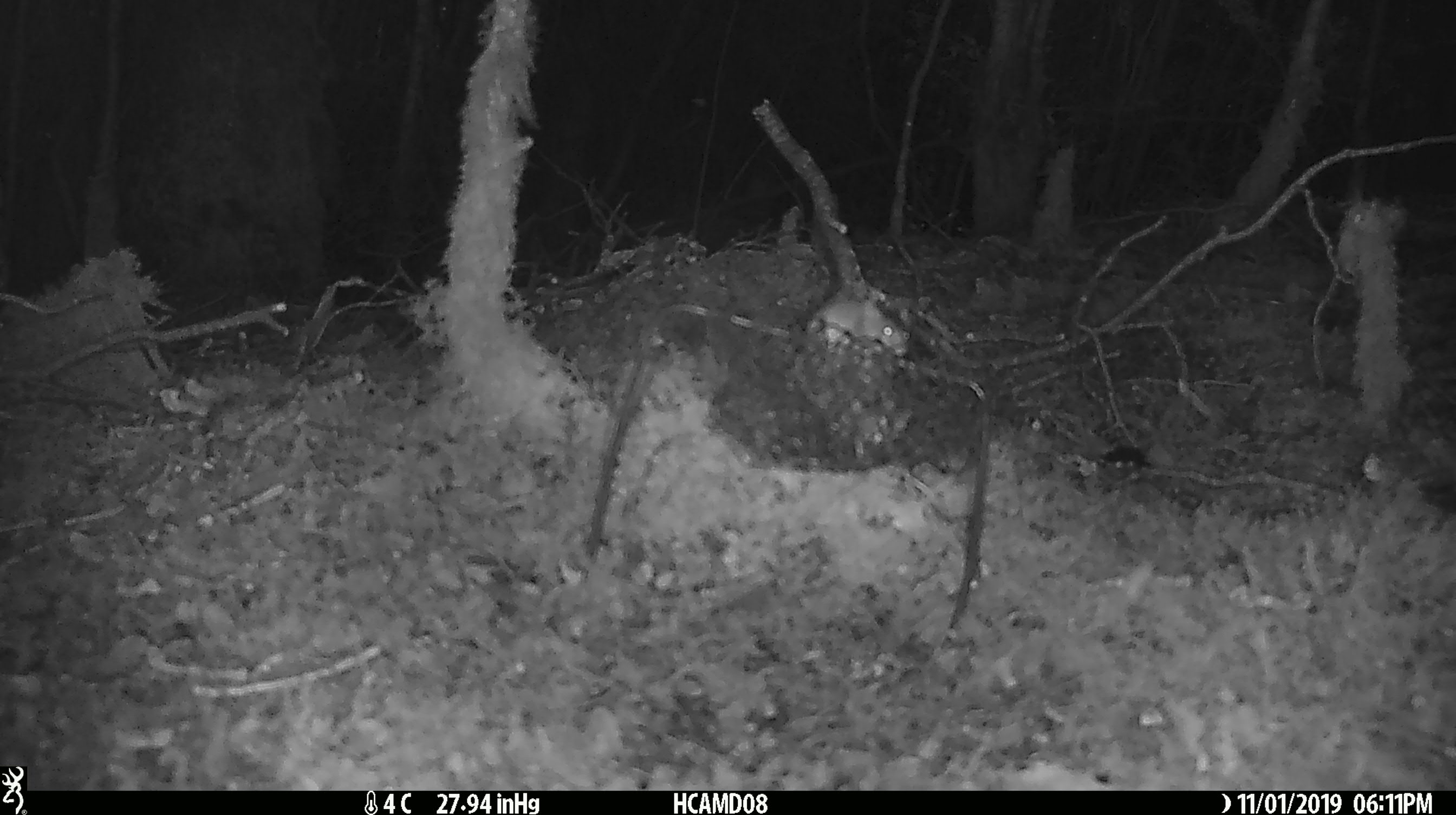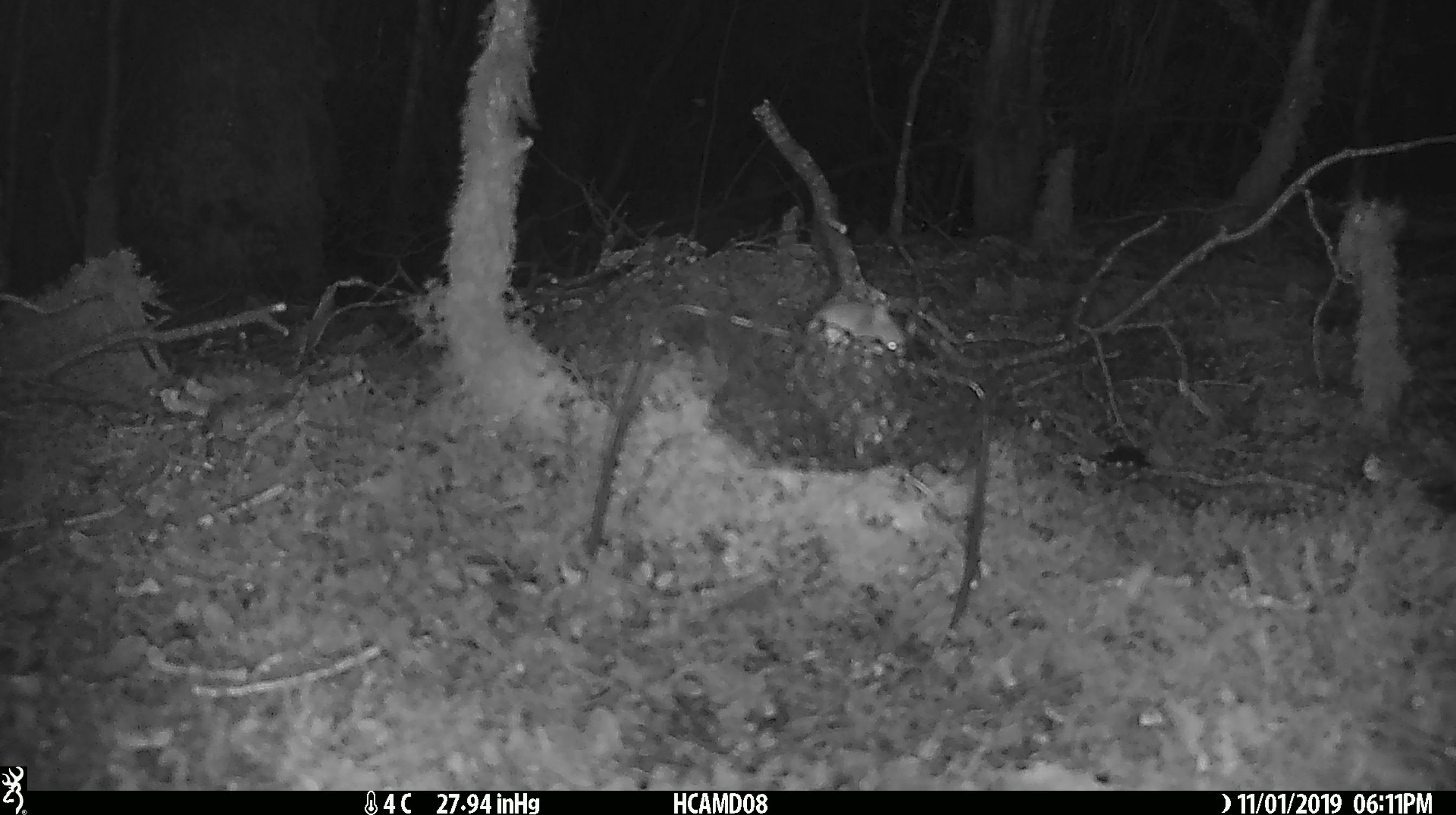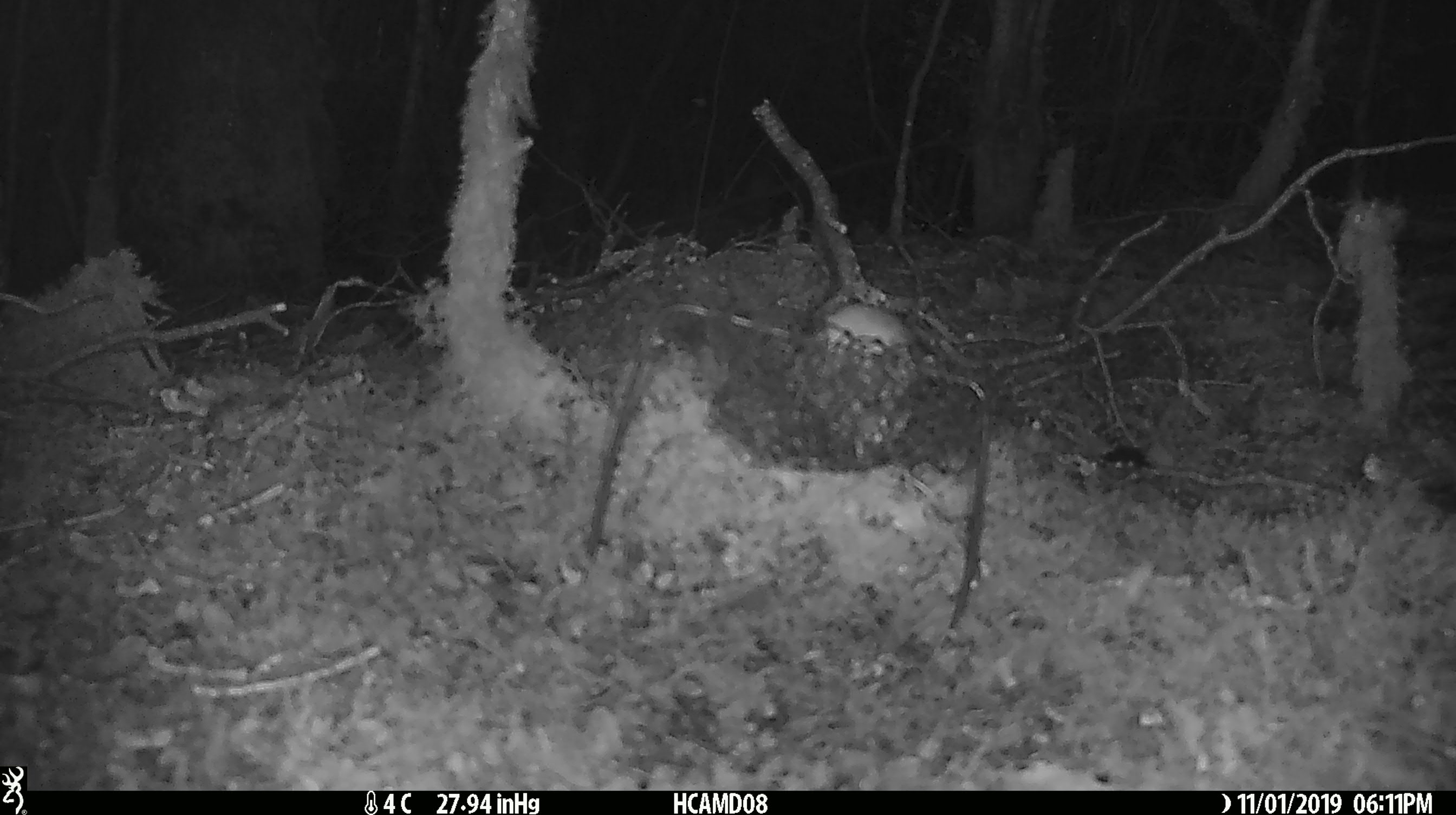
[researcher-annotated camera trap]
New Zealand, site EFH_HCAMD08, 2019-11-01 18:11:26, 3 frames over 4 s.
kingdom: Animalia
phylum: Chordata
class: Mammalia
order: Rodentia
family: Muridae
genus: Mus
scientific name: Mus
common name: mouse